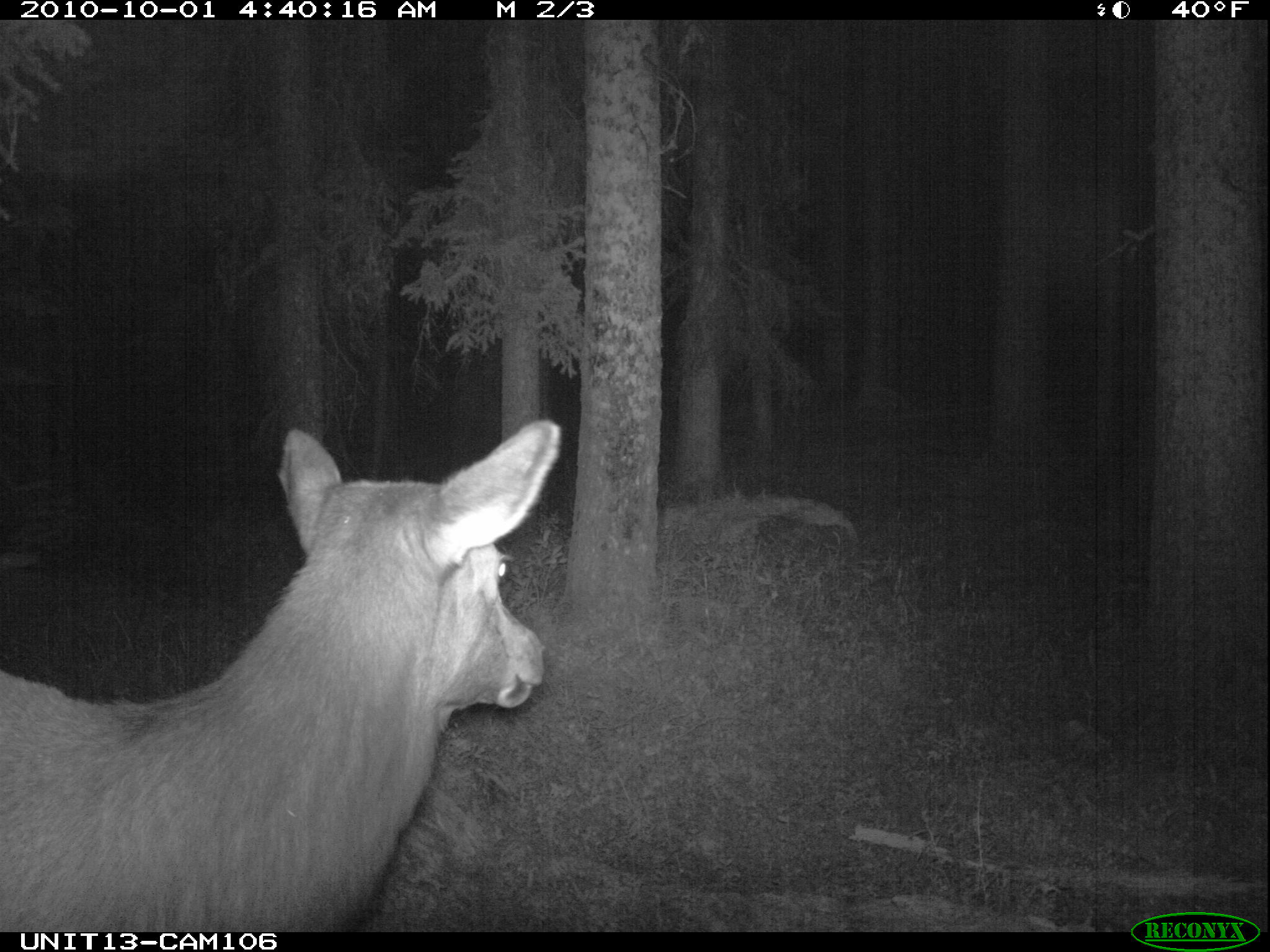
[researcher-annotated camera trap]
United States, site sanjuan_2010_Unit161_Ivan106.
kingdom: Animalia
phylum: Chordata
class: Mammalia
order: Artiodactyla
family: Cervidae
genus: Cervus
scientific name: Cervus elaphus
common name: red deer